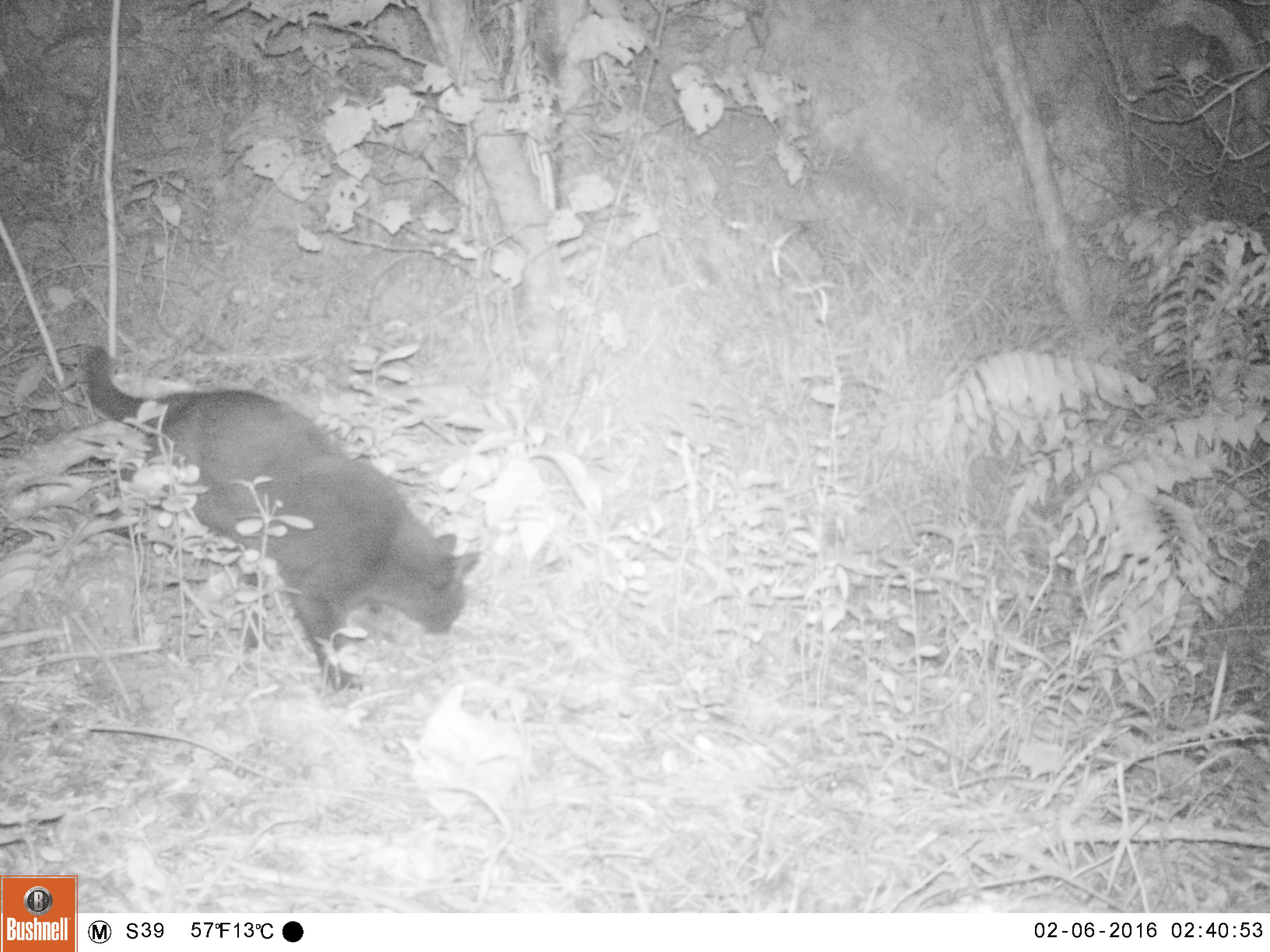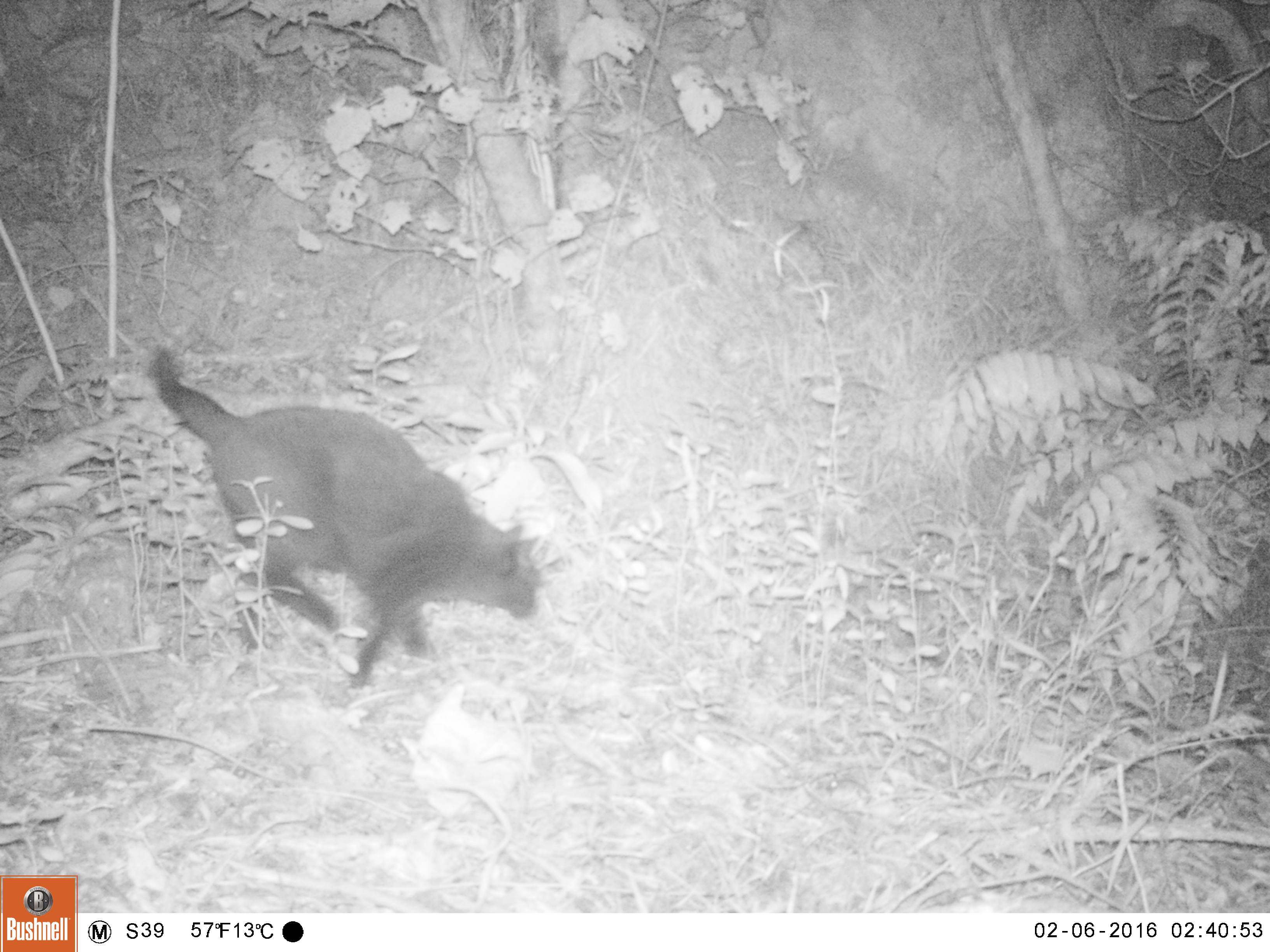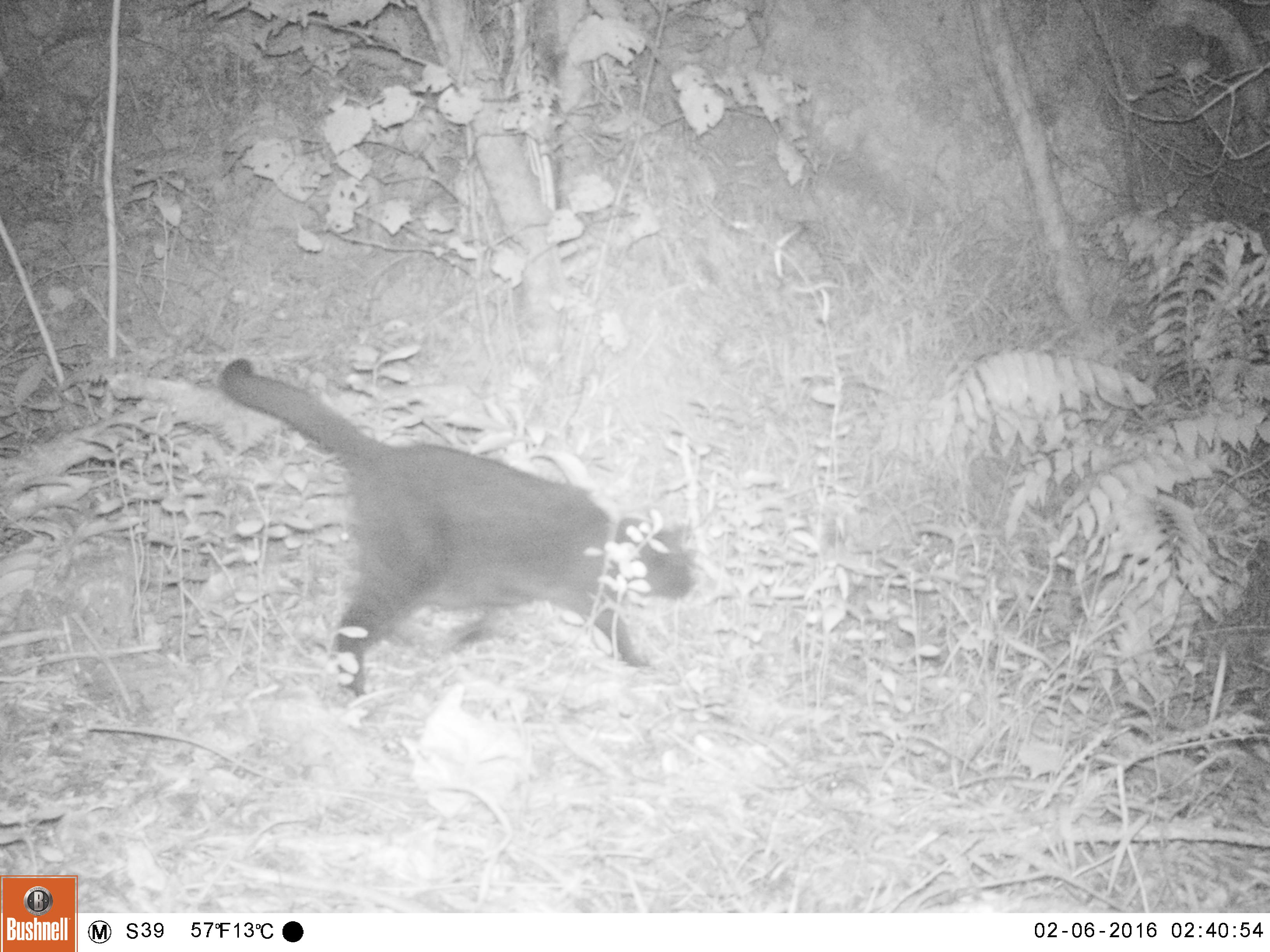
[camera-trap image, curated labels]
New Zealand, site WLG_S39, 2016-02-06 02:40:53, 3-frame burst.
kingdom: Animalia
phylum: Chordata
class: Mammalia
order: Carnivora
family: Felidae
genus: Felis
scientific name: Felis catus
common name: domestic cat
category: cat